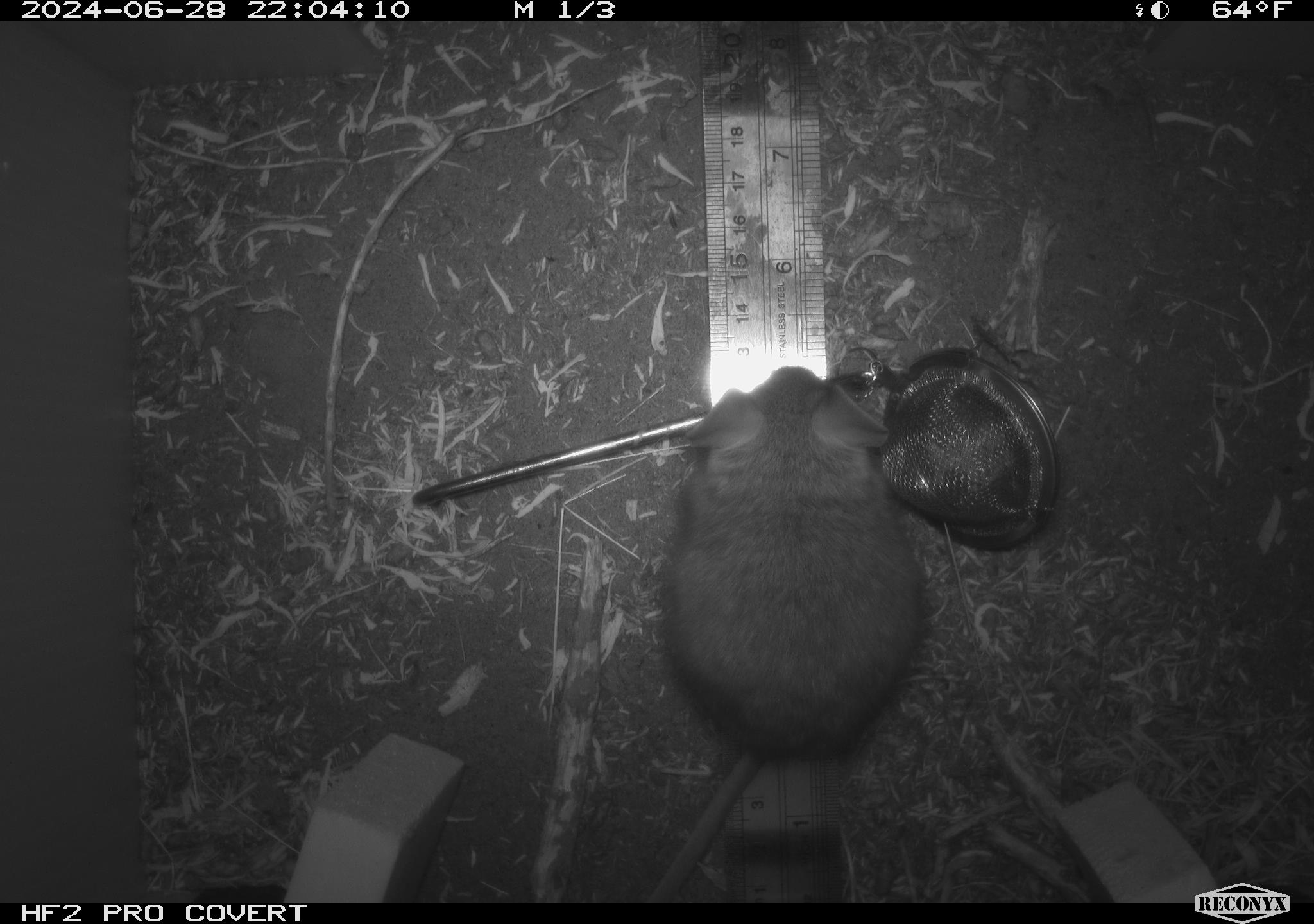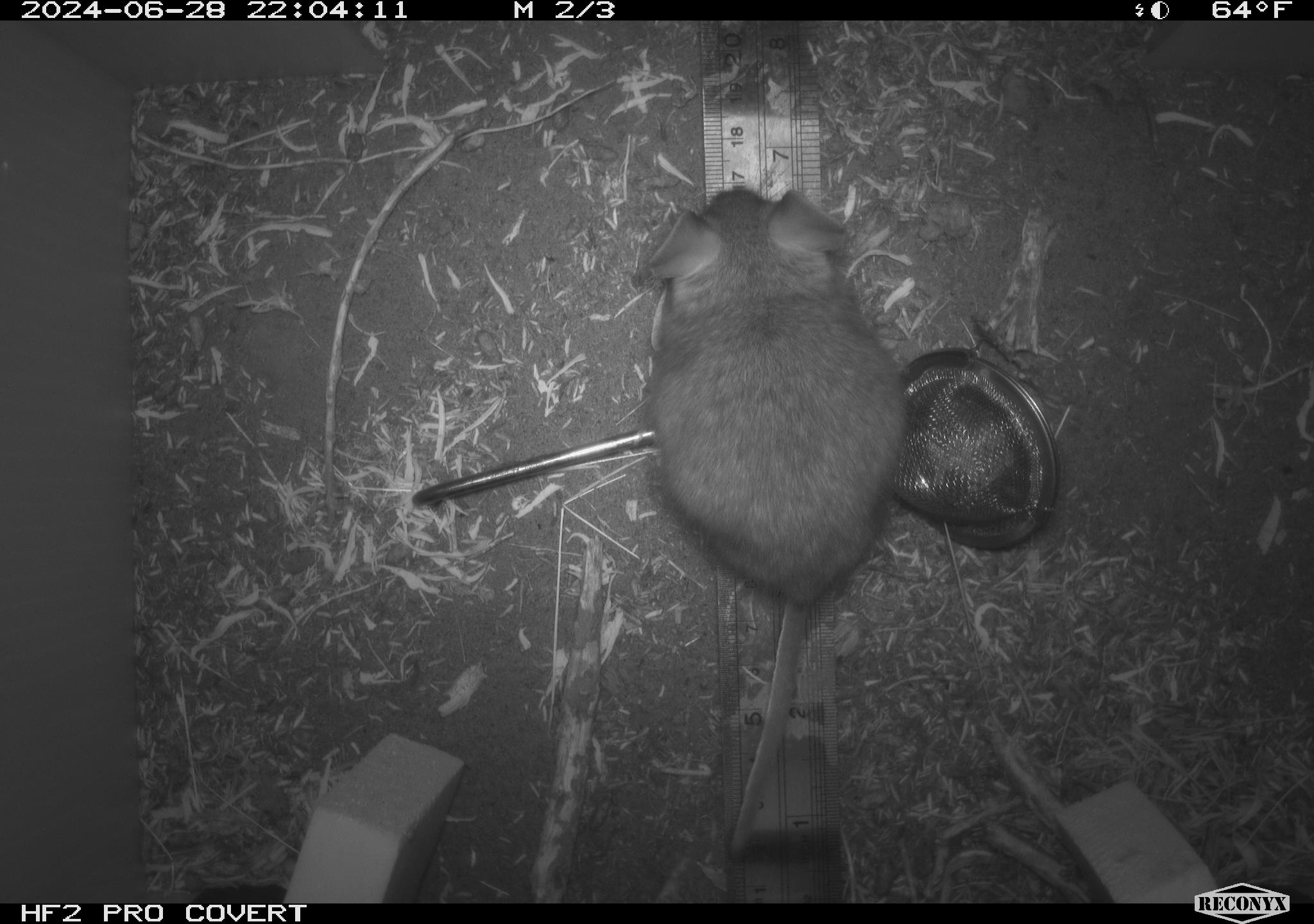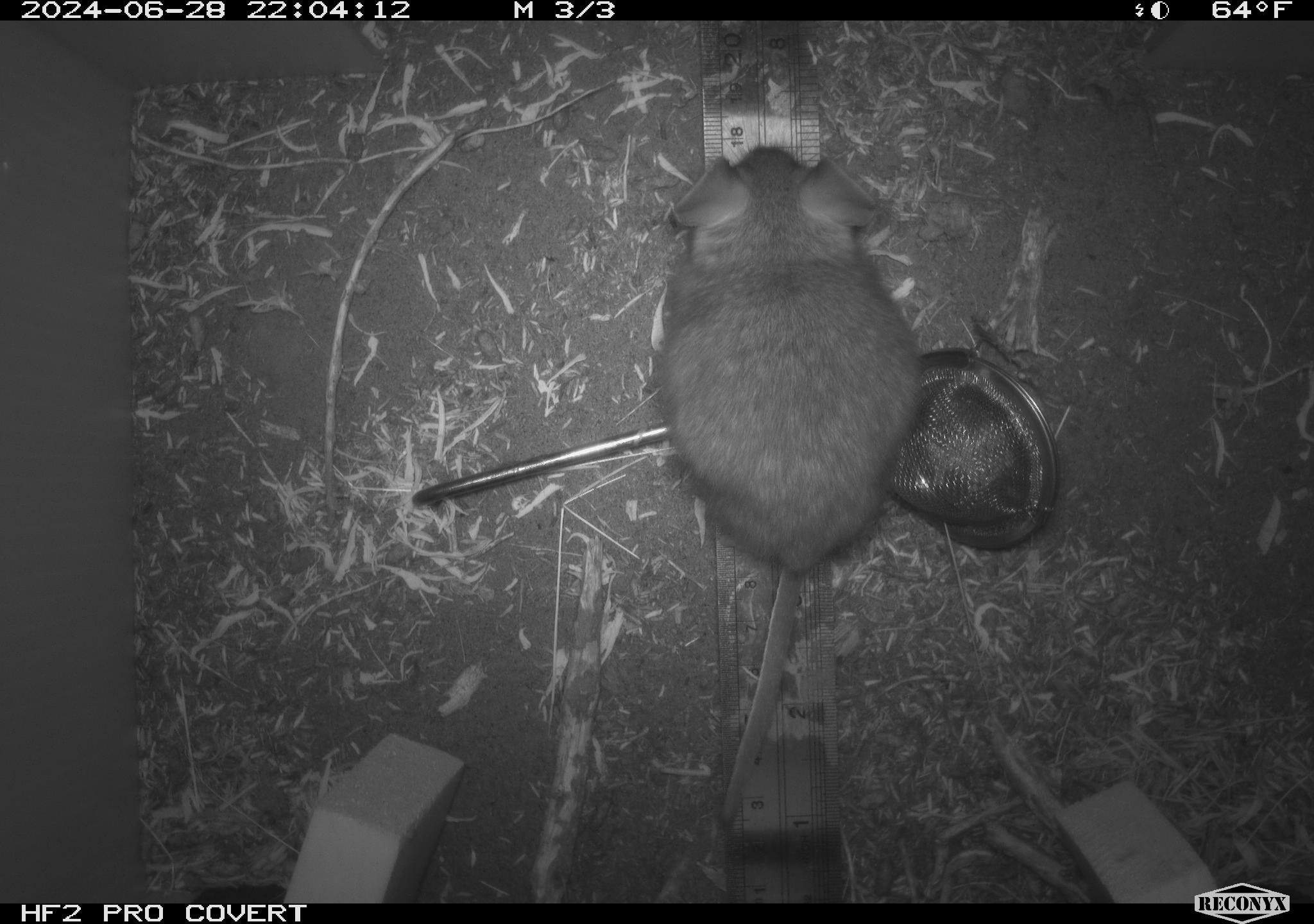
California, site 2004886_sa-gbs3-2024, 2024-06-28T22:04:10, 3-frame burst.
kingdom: Animalia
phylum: Chordata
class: Mammalia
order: Rodentia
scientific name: Rodentia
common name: mouse species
Mouse species (Rodentia).